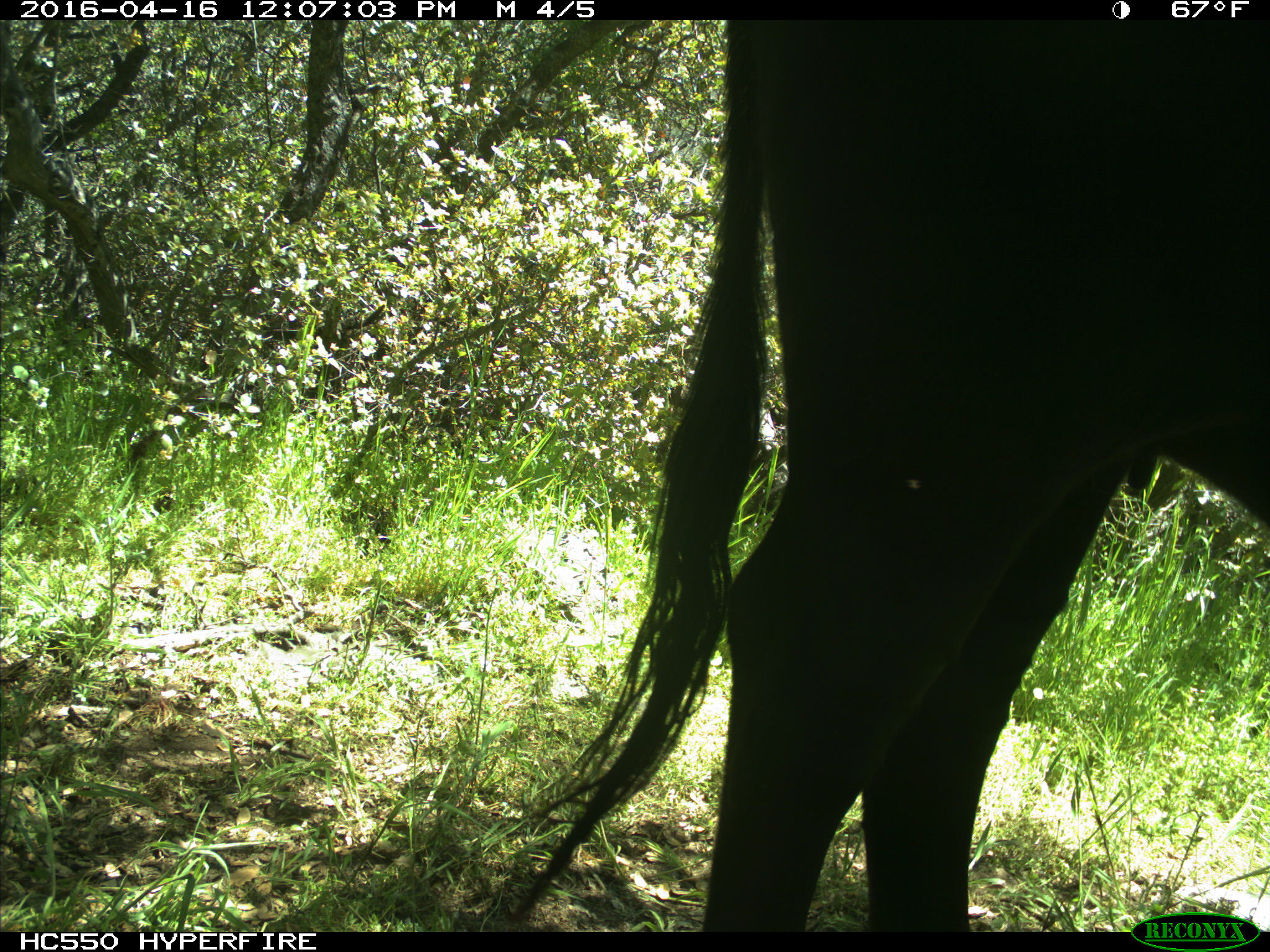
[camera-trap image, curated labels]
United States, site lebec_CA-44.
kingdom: Animalia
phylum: Chordata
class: Mammalia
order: Artiodactyla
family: Bovidae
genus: Bos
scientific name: Bos taurus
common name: domestic cow